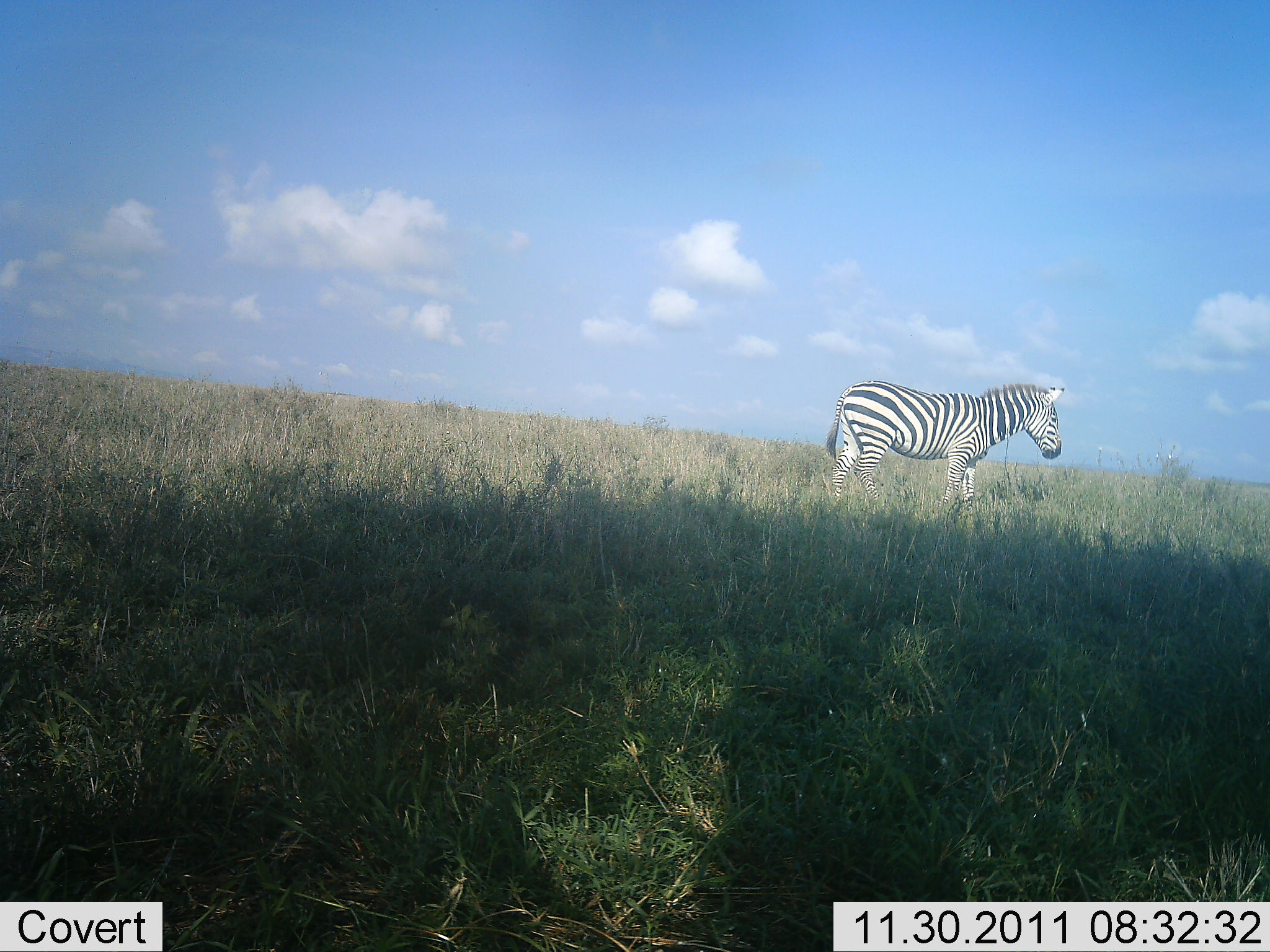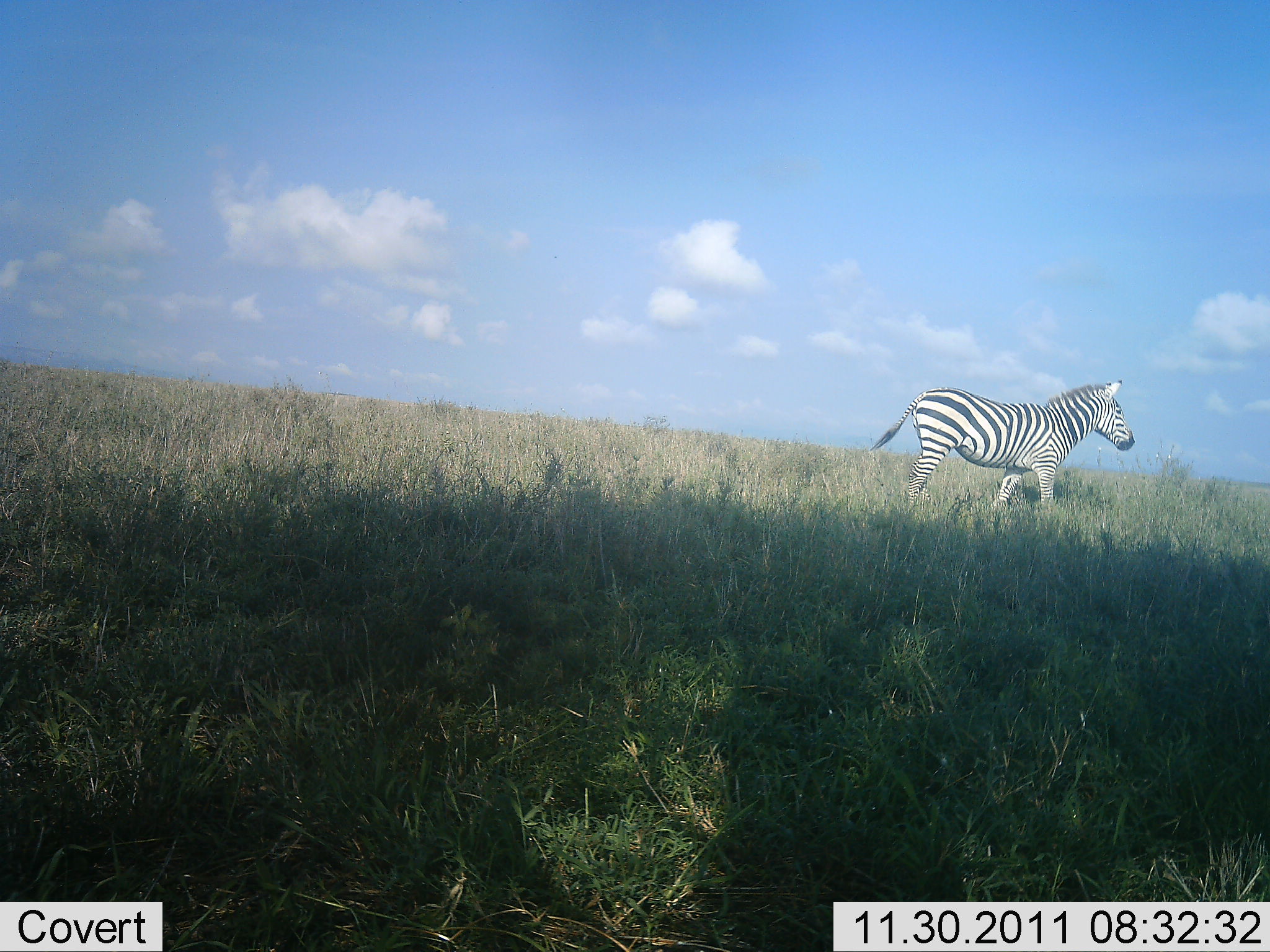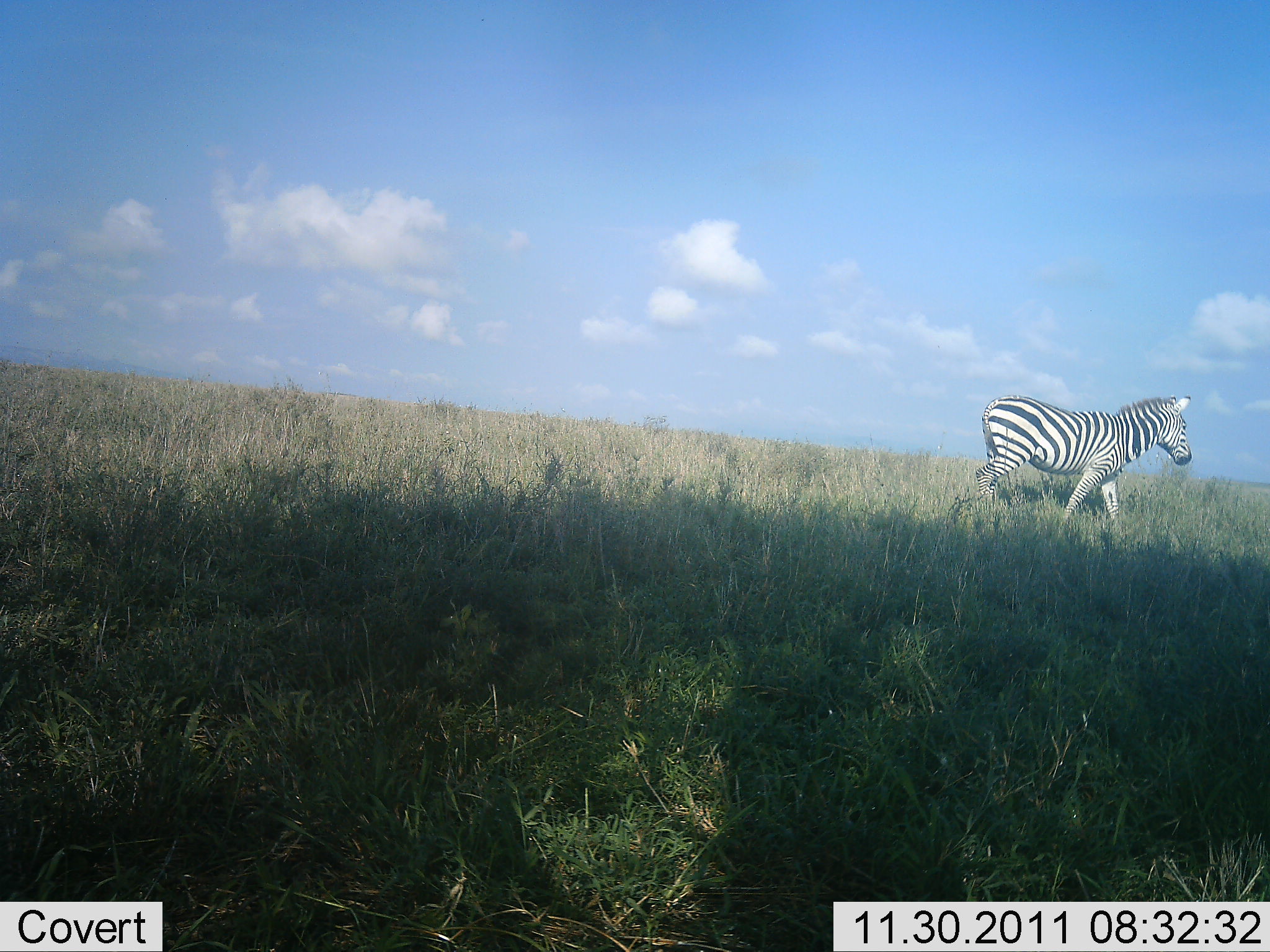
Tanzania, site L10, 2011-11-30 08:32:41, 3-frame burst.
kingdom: Animalia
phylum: Chordata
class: Mammalia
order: Perissodactyla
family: Equidae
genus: Equus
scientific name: Equus quagga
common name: plains zebra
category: zebra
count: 1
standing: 8%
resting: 0%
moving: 92%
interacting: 0%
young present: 0%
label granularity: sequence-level